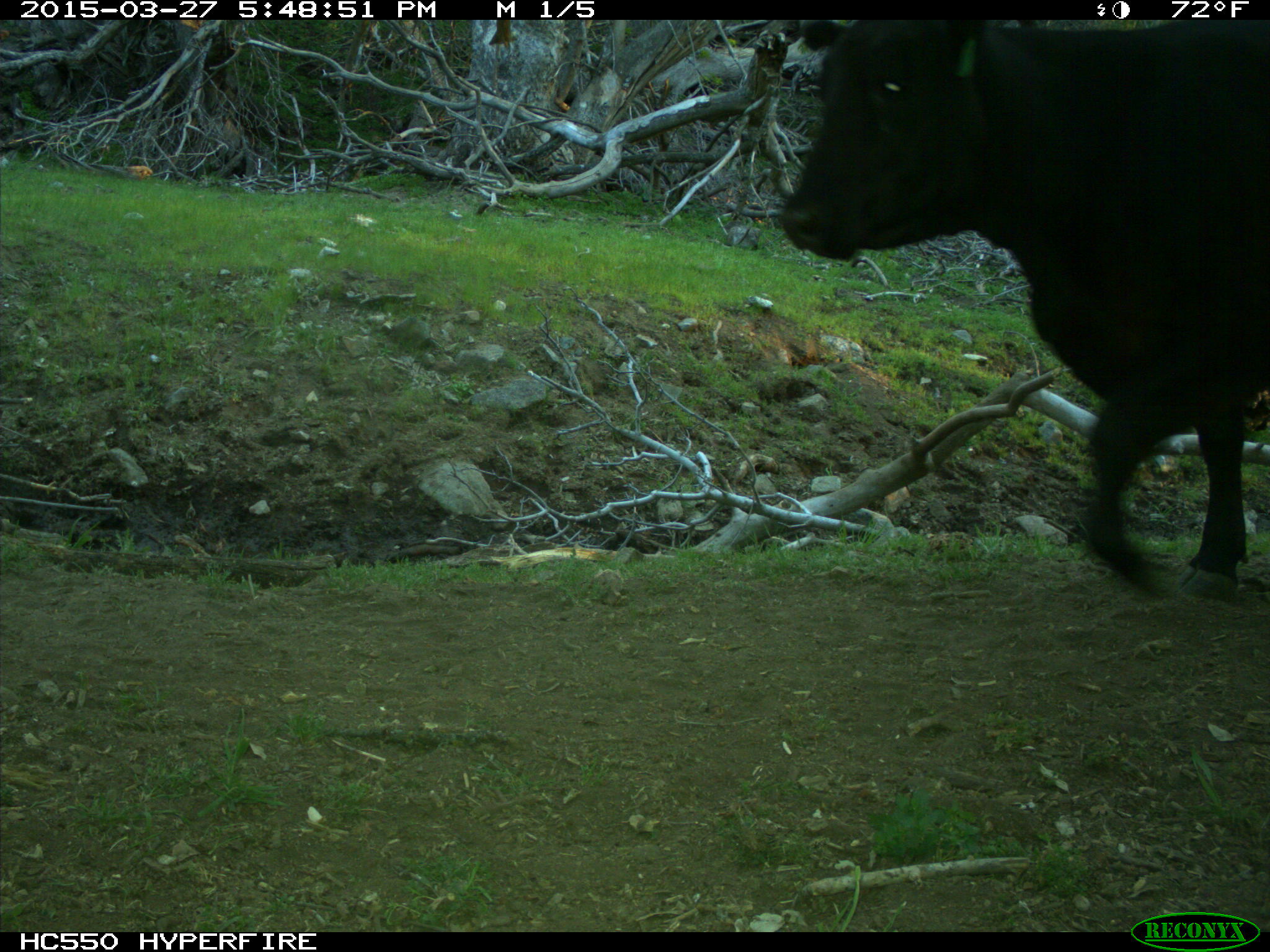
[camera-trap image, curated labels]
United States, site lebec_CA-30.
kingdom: Animalia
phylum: Chordata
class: Mammalia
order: Artiodactyla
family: Bovidae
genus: Bos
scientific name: Bos taurus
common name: domestic cow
Bos taurus (domestic cow).